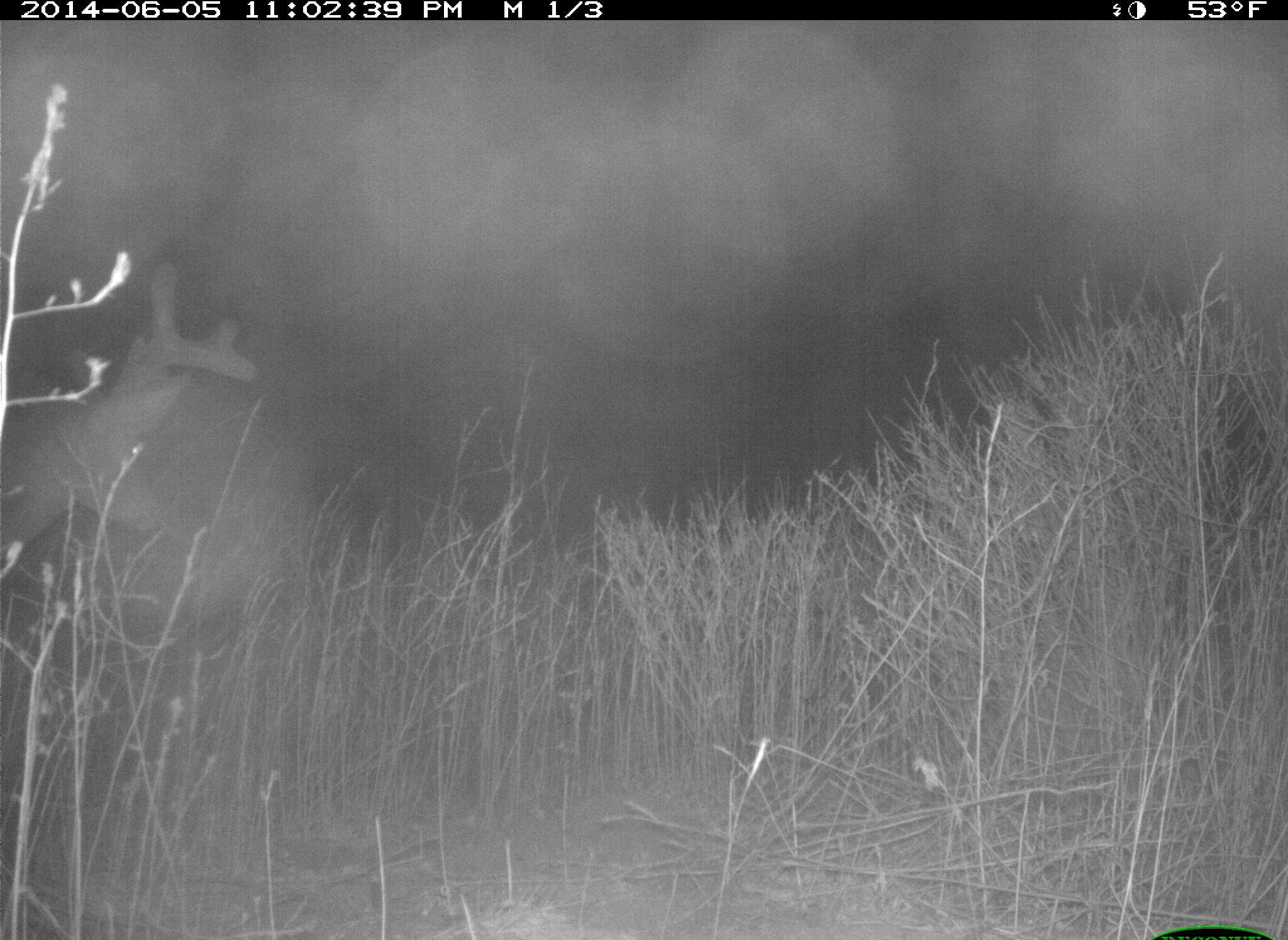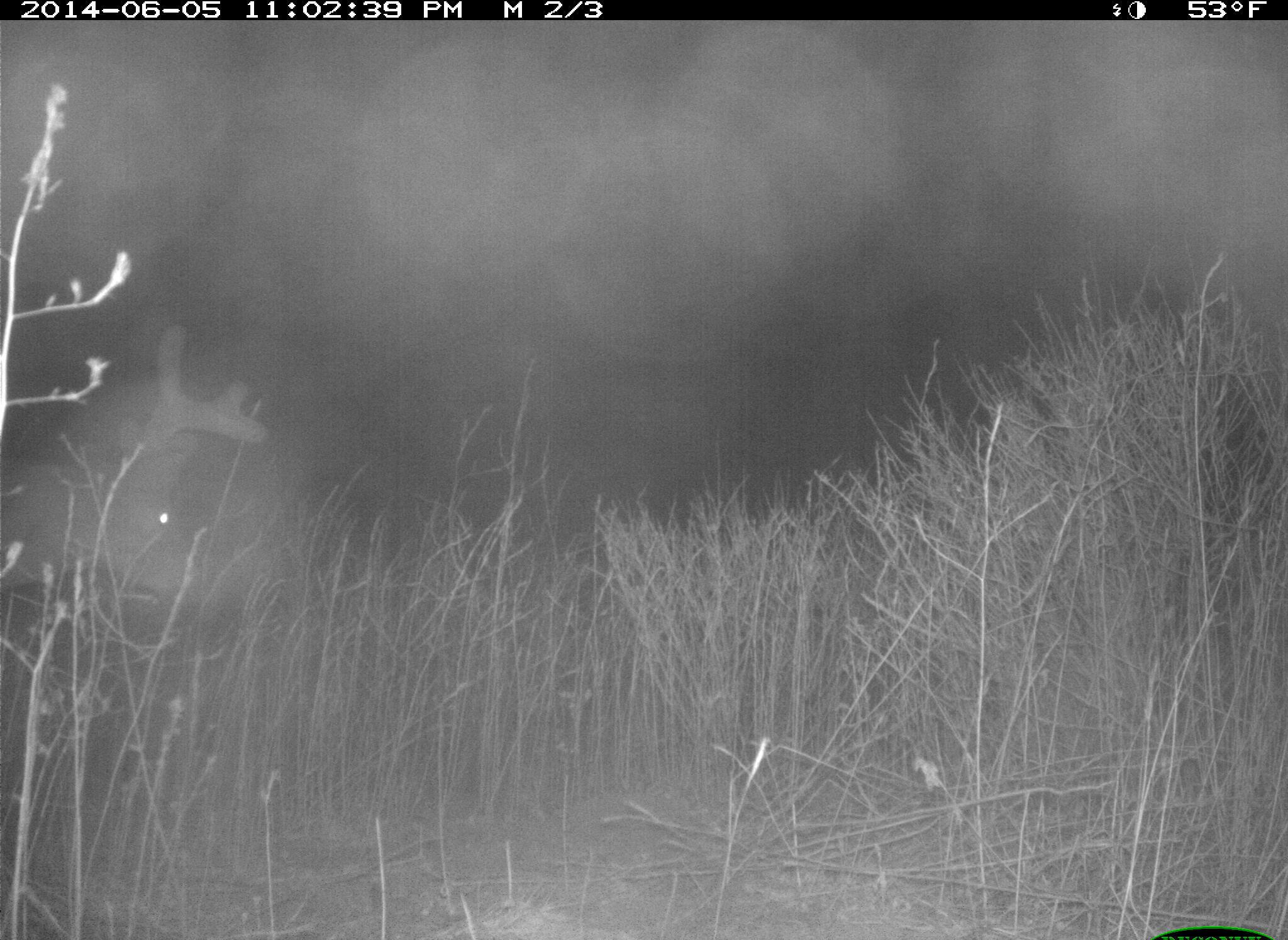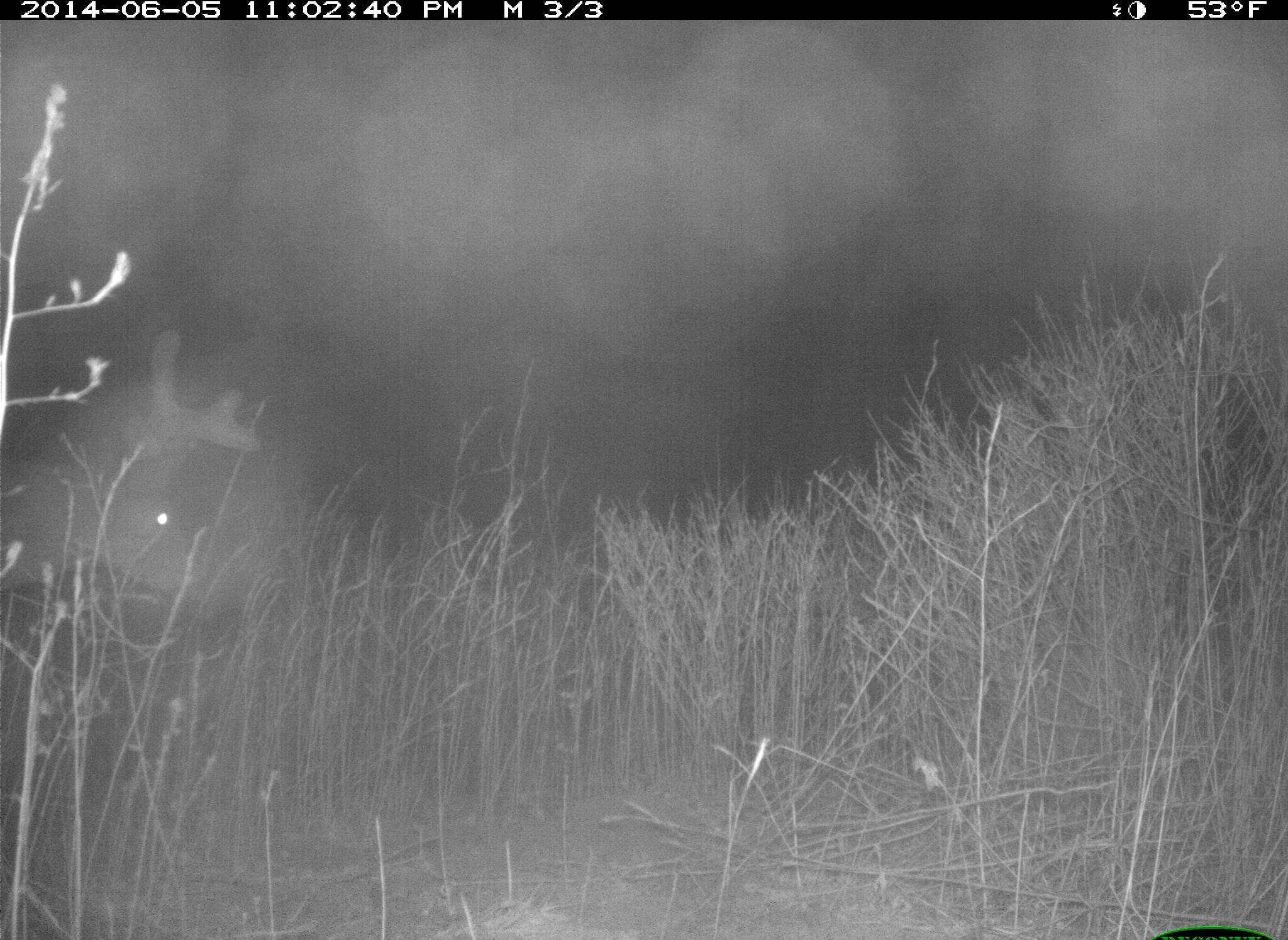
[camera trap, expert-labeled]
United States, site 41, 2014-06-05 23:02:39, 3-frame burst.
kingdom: Animalia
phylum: Chordata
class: Mammalia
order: Artiodactyla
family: Cervidae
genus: Odocoileus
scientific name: Odocoileus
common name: deer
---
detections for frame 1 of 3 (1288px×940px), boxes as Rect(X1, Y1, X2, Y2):
deer: Rect(0, 263, 260, 580)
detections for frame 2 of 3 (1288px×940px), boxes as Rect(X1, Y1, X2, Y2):
deer: Rect(0, 322, 270, 612)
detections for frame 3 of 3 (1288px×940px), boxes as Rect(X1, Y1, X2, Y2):
deer: Rect(0, 325, 262, 619)